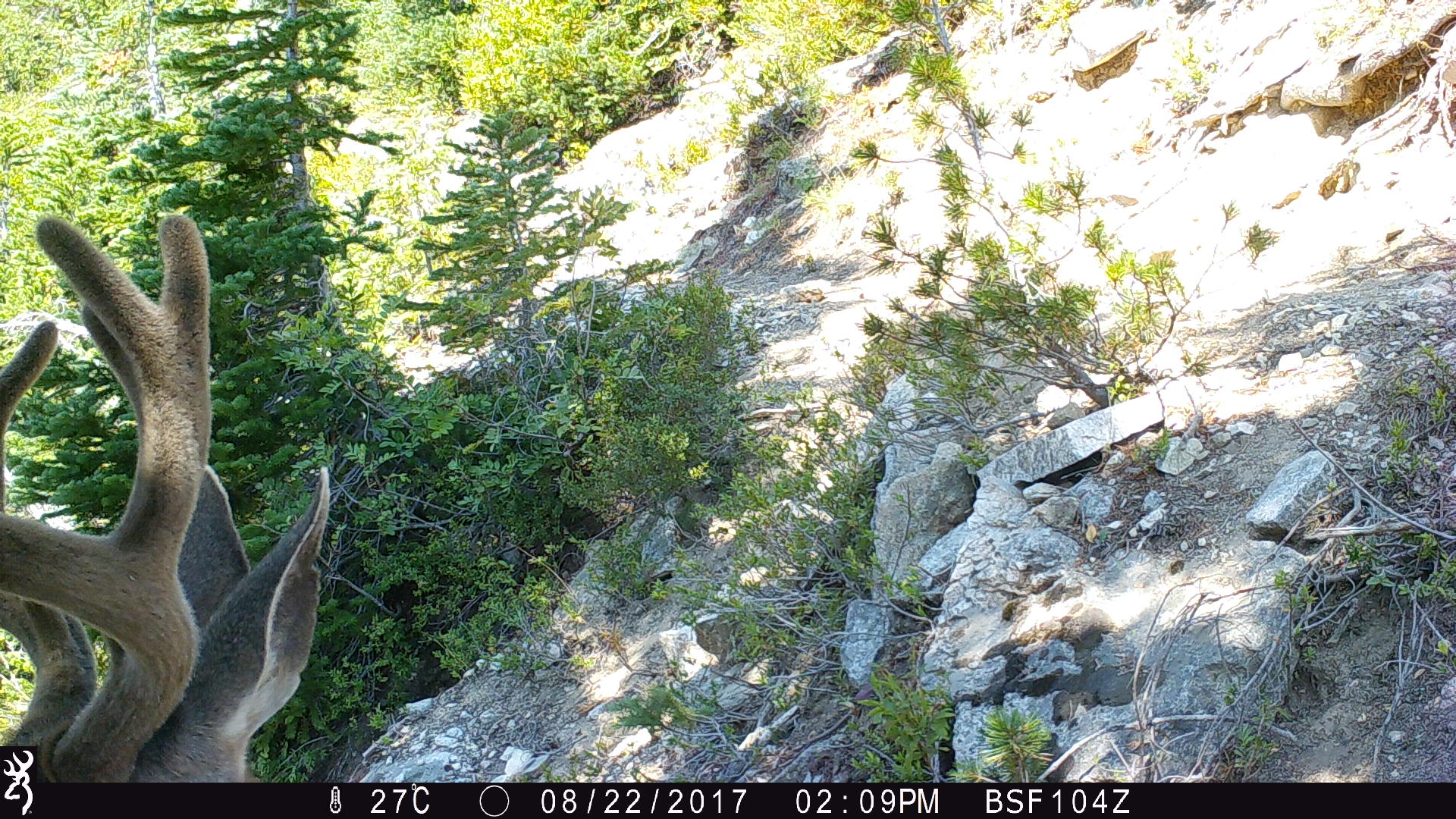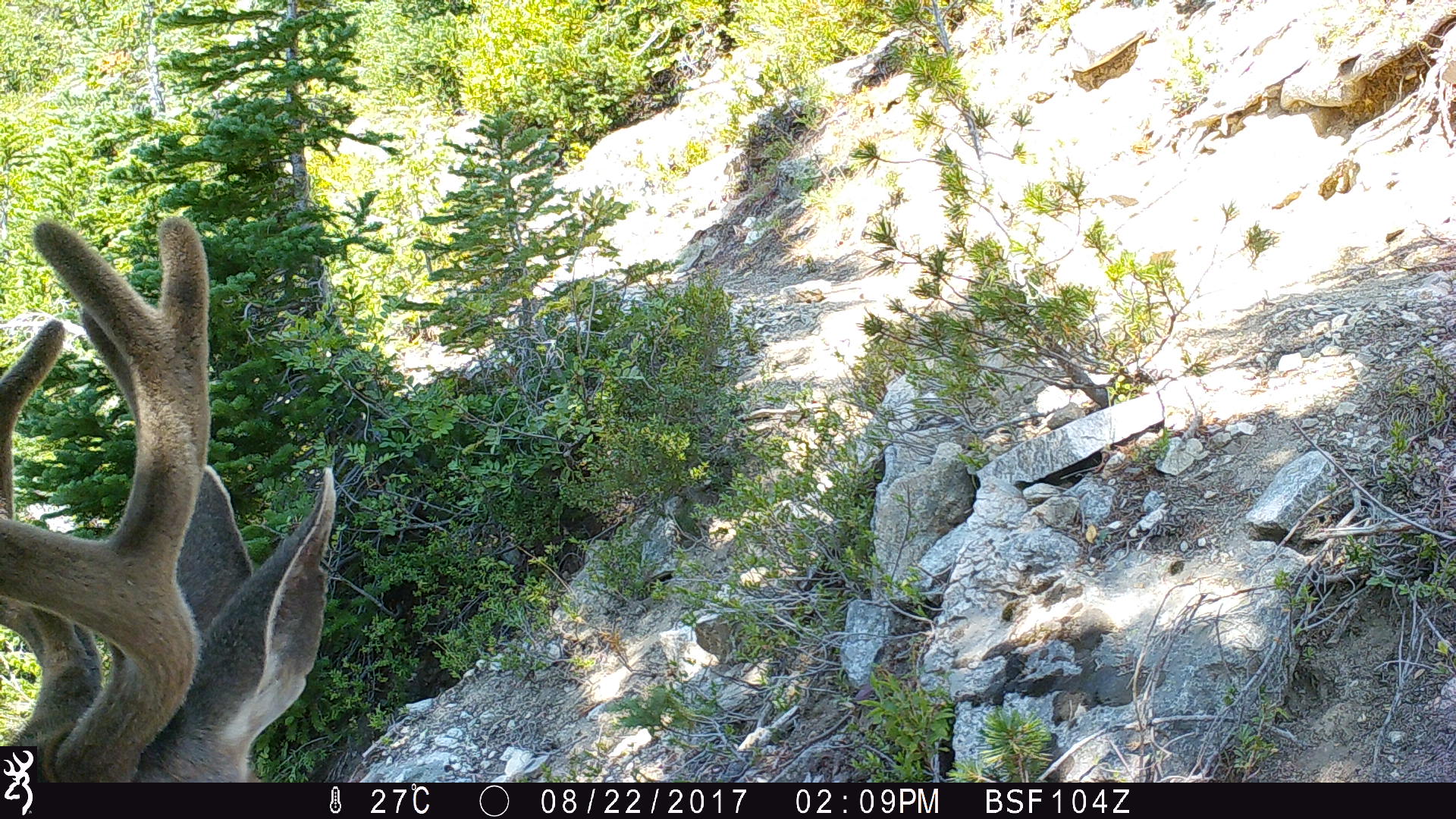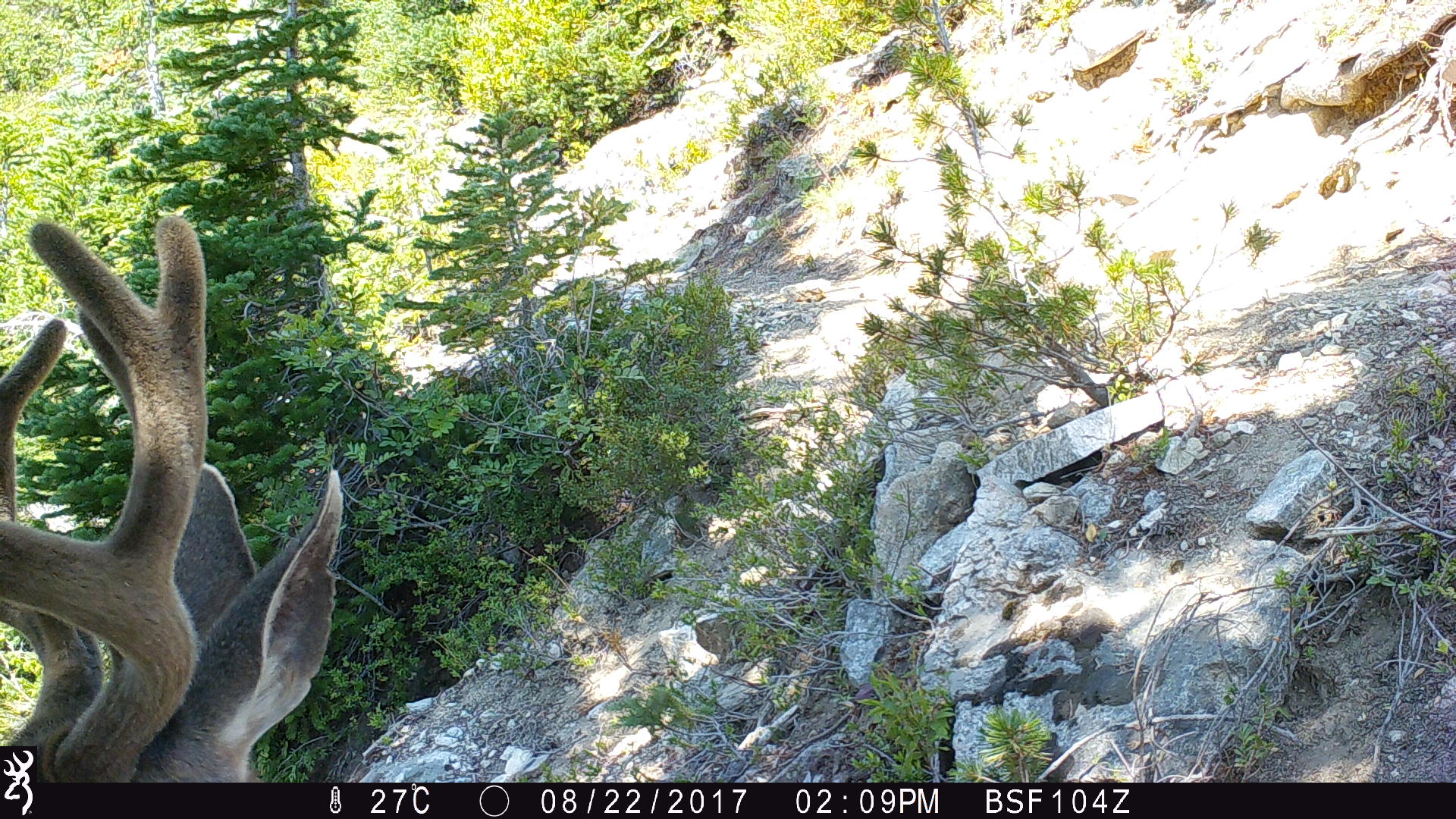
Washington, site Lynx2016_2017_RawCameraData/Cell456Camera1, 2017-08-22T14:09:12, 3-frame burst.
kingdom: Animalia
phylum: Chordata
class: Mammalia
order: Artiodactyla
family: Cervidae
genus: Odocoileus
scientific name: Odocoileus hemionus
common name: mule deer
Odocoileus hemionus (mule deer). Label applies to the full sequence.